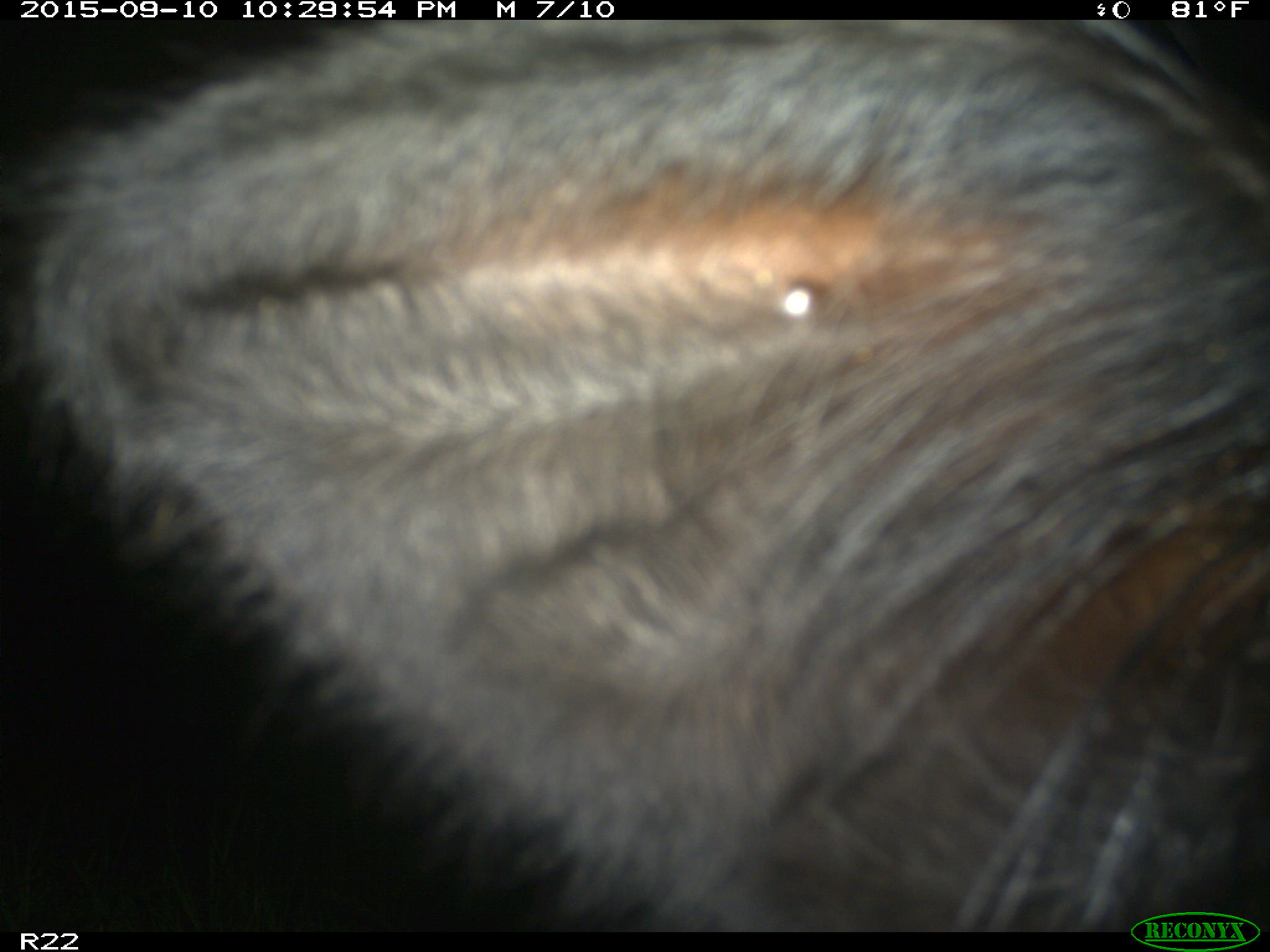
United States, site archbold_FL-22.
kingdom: Animalia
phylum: Chordata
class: Mammalia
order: Artiodactyla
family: Bovidae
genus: Bos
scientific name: Bos taurus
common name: domestic cow